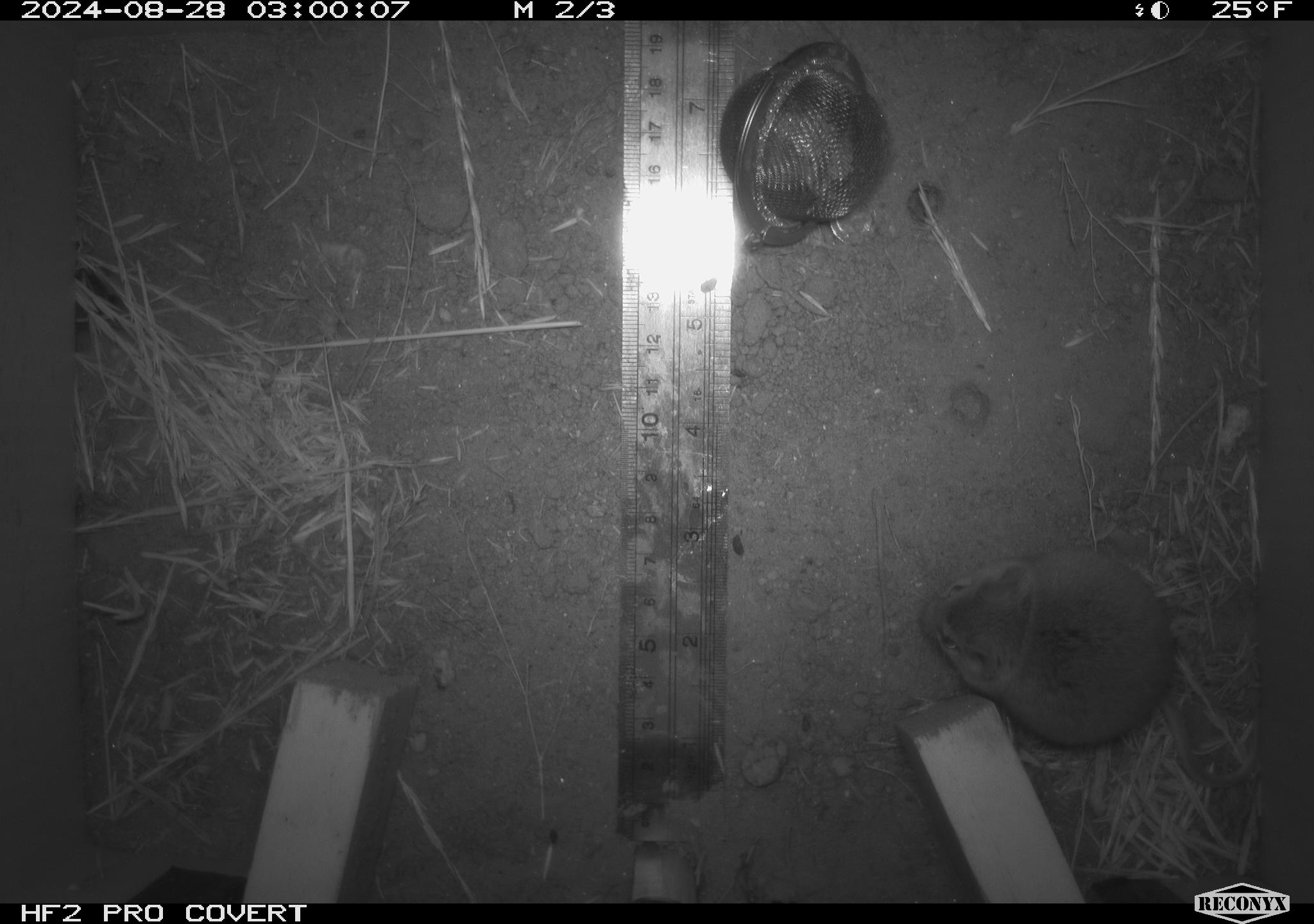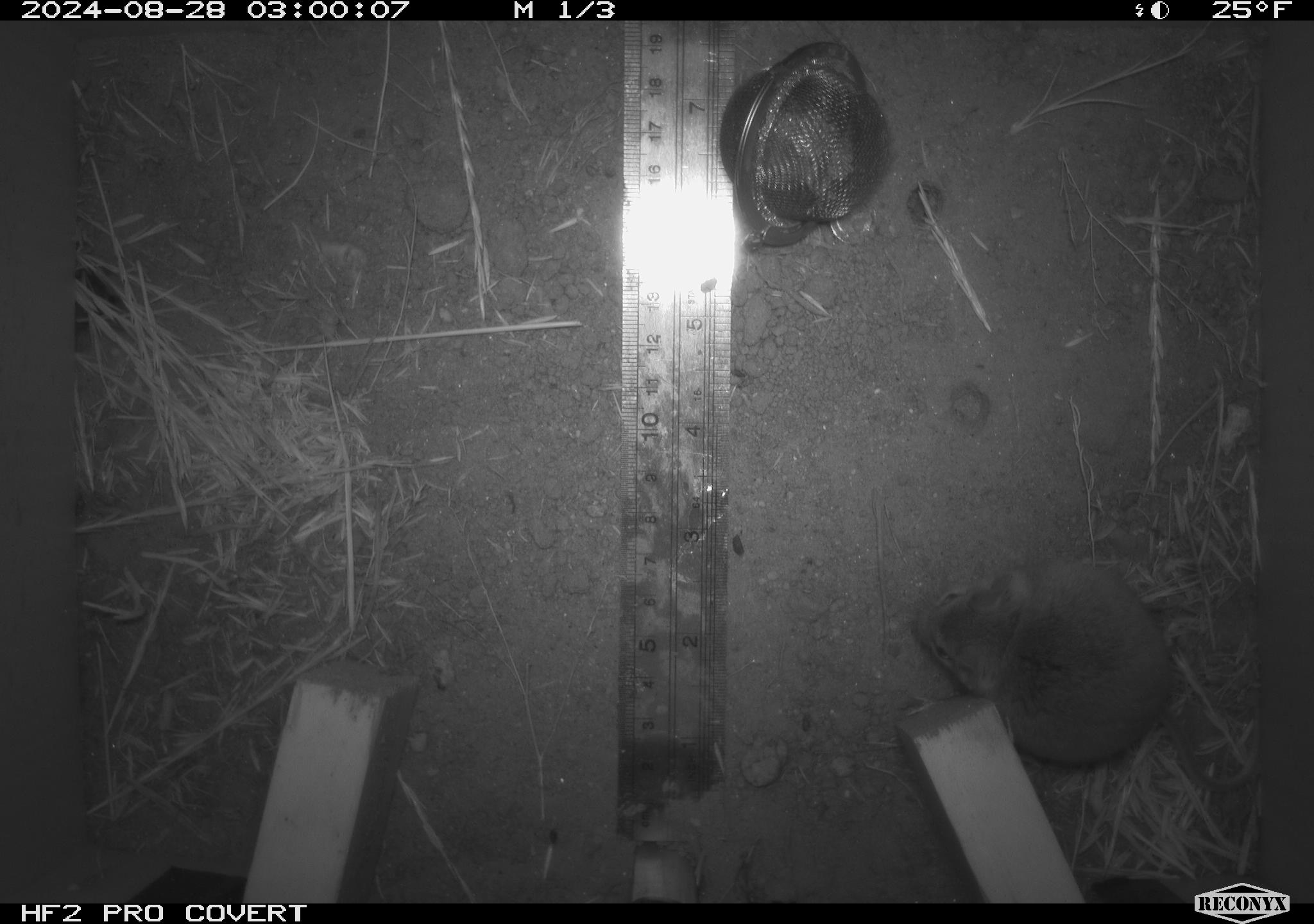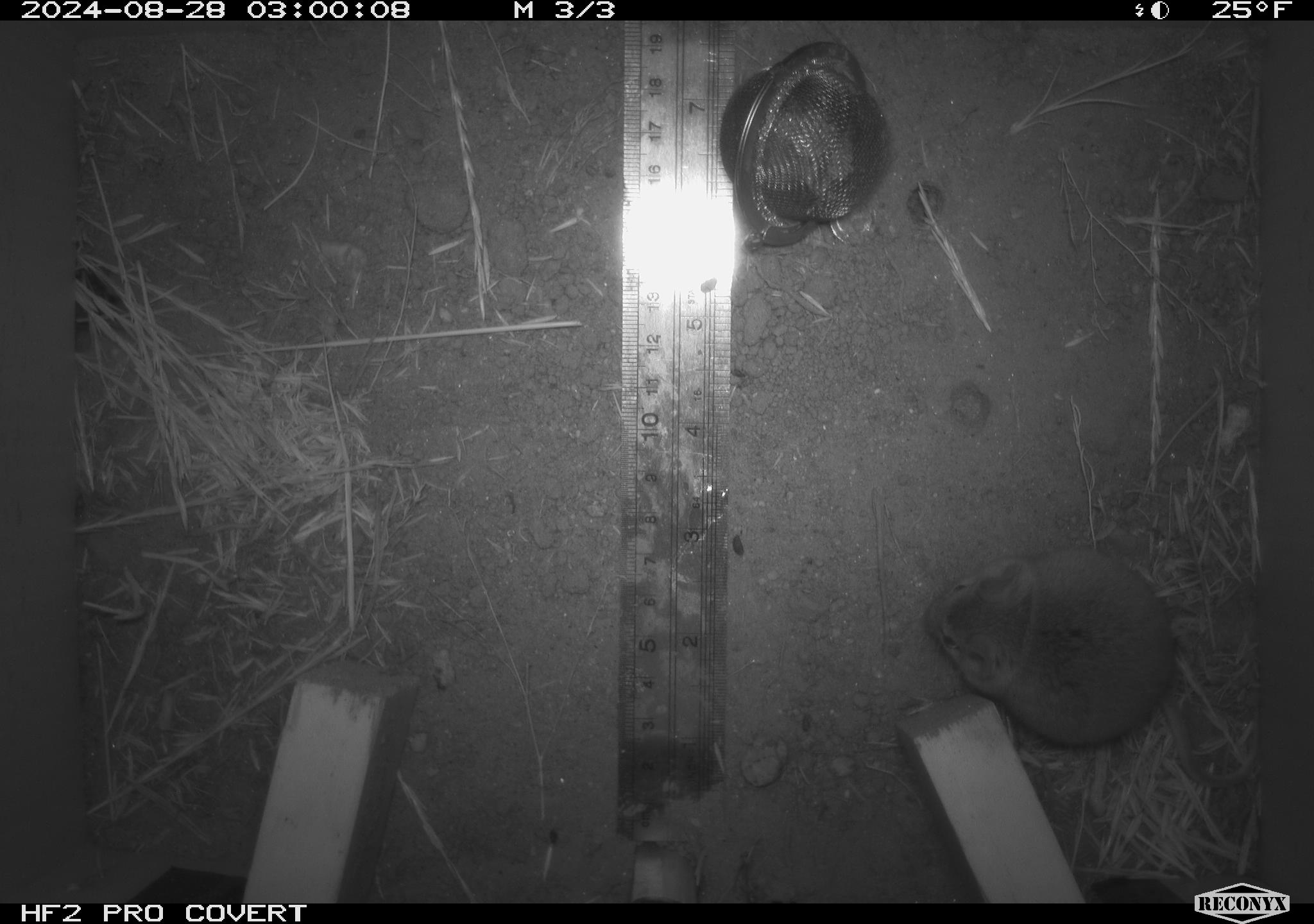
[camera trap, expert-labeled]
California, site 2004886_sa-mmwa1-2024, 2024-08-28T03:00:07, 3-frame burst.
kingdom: Animalia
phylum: Chordata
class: Mammalia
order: Rodentia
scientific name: Rodentia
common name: mouse species